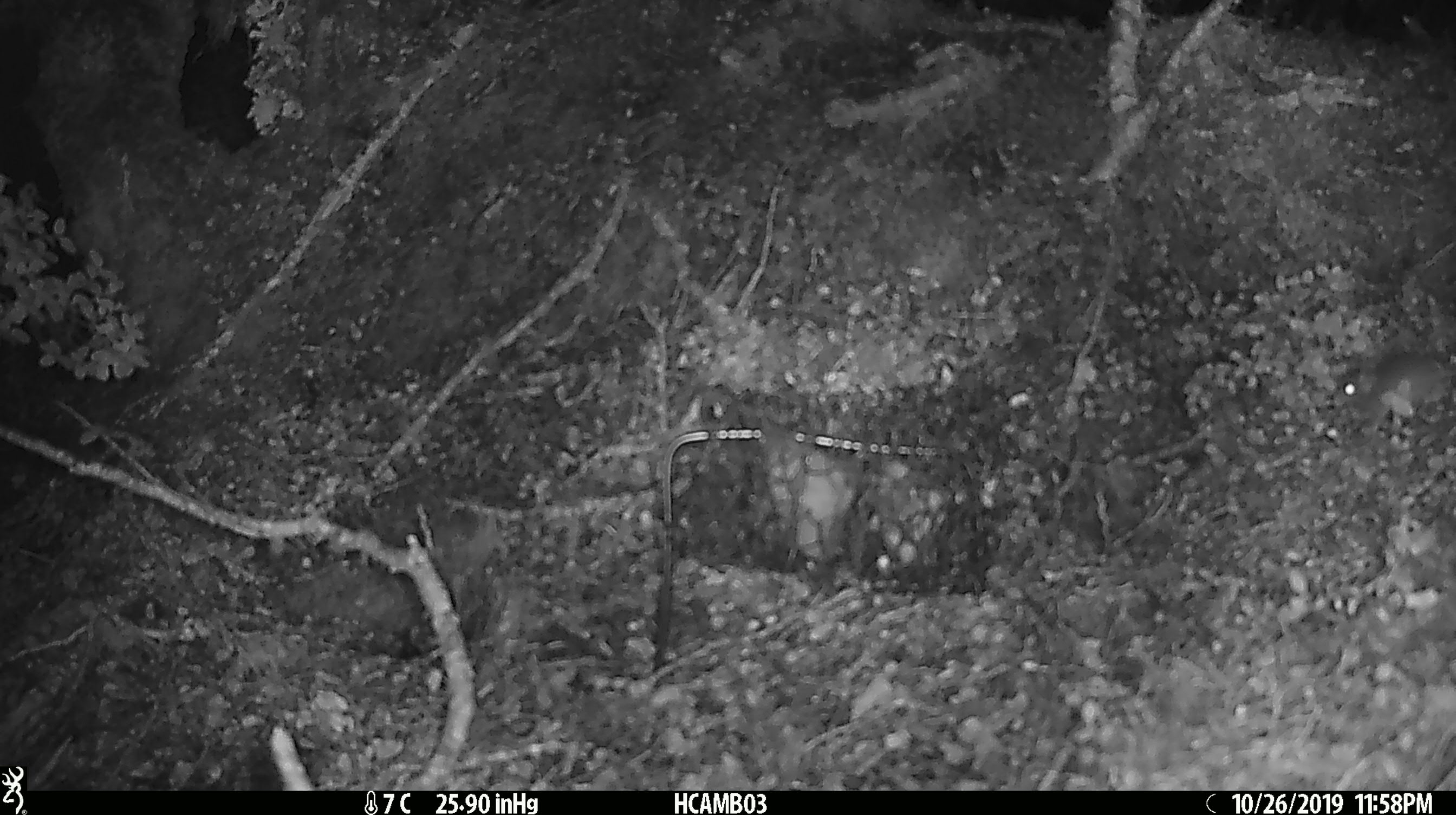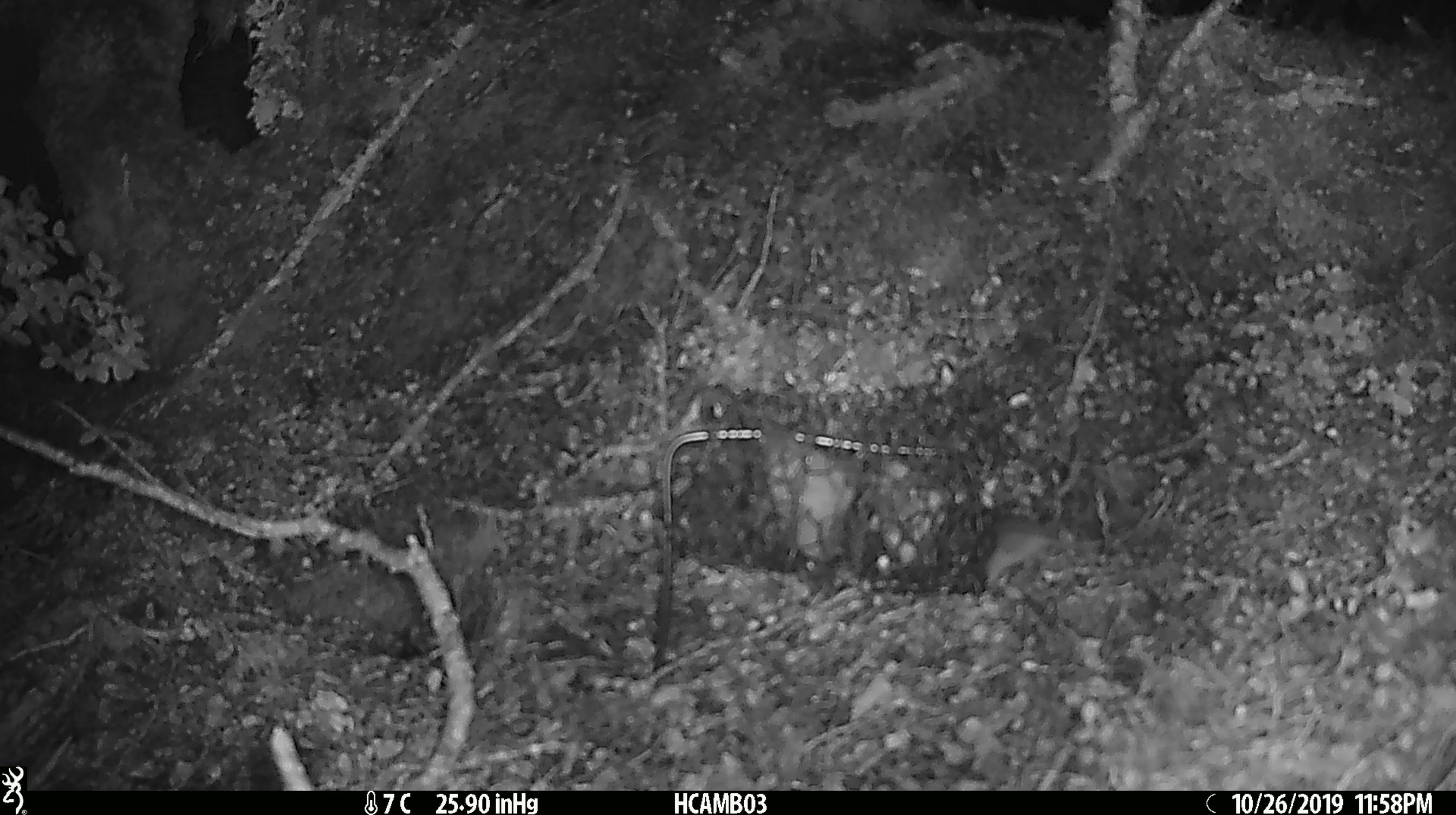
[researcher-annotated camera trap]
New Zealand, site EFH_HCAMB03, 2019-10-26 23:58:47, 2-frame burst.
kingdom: Animalia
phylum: Chordata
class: Mammalia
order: Rodentia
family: Muridae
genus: Mus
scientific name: Mus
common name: mouse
Mouse (Mus).